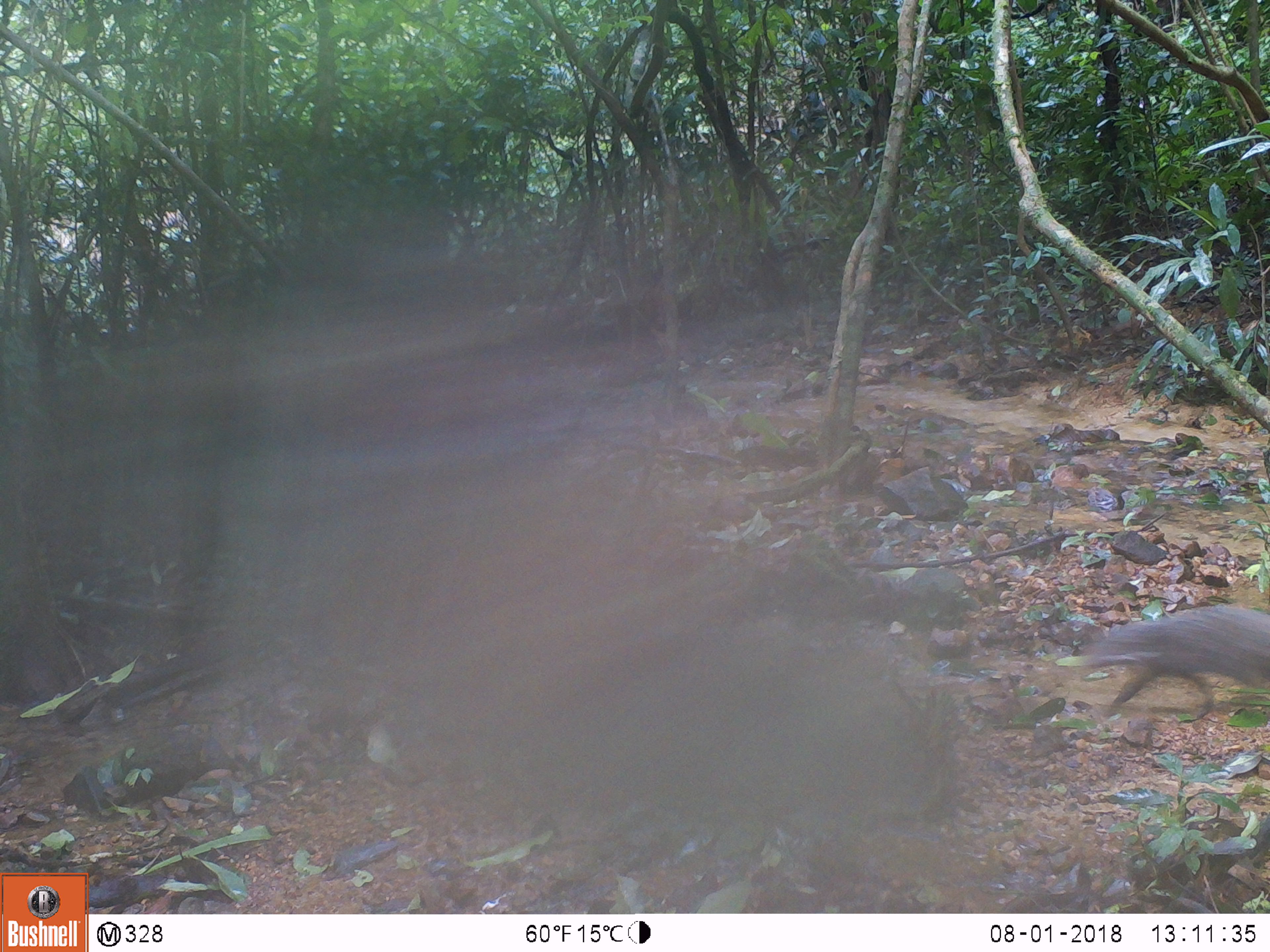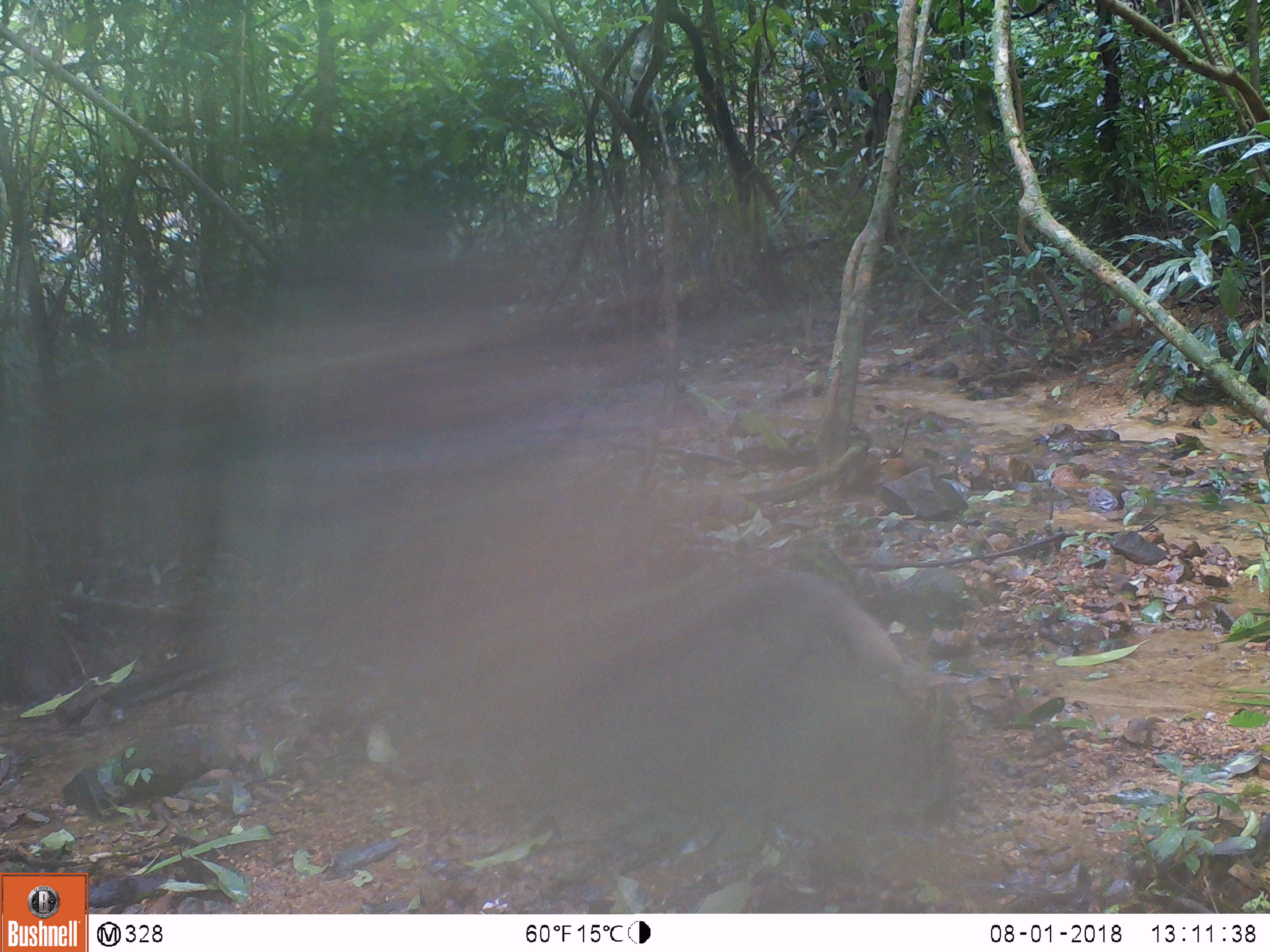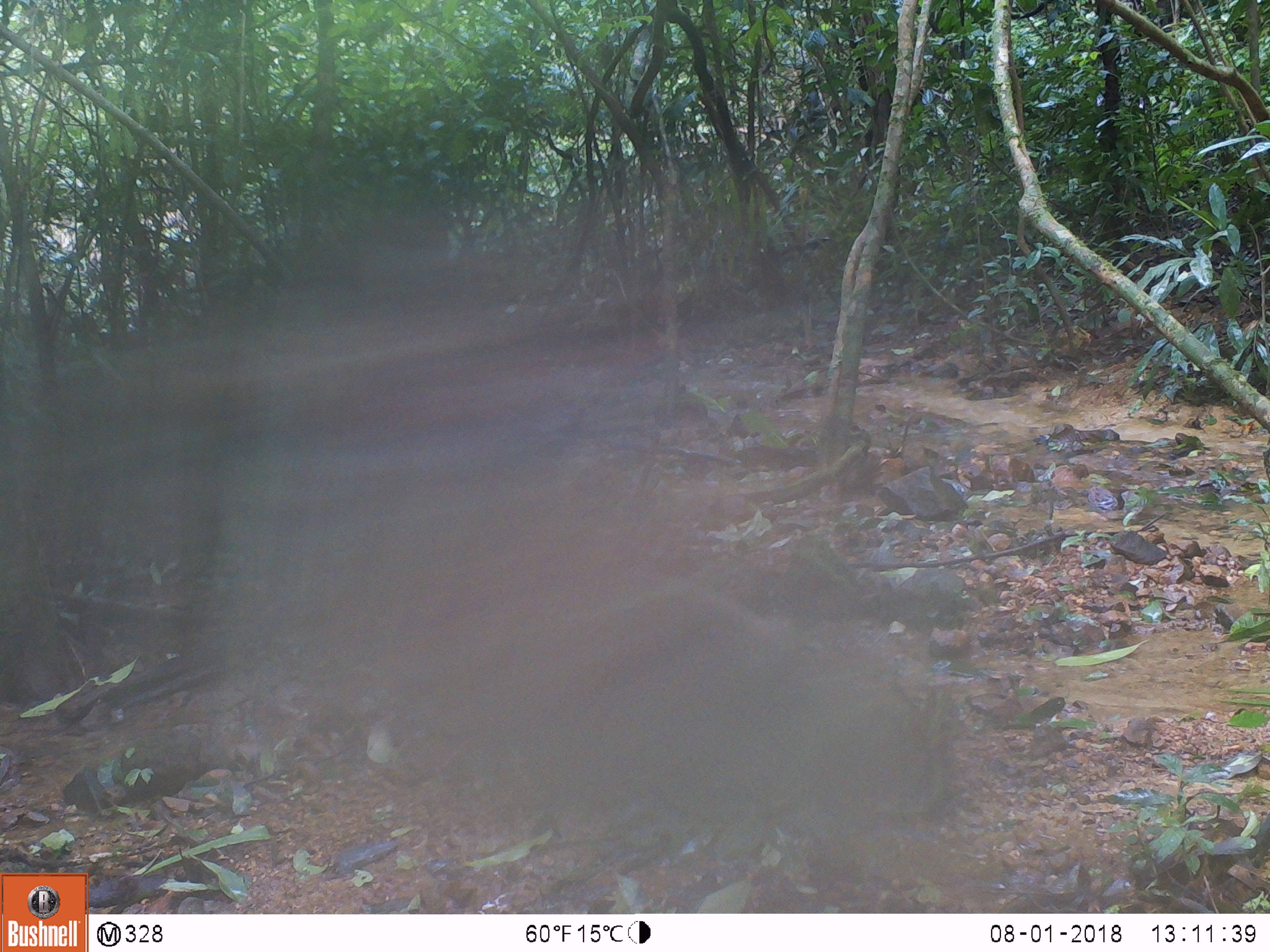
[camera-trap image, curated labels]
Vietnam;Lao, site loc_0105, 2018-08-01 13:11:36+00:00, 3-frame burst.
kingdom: Animalia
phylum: Chordata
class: Mammalia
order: Carnivora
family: Herpestidae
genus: Urva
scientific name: Urva urva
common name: crab-eating mongoose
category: crab eating mongoose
Crab eating mongoose (crab-eating mongoose) (Urva urva). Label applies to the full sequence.